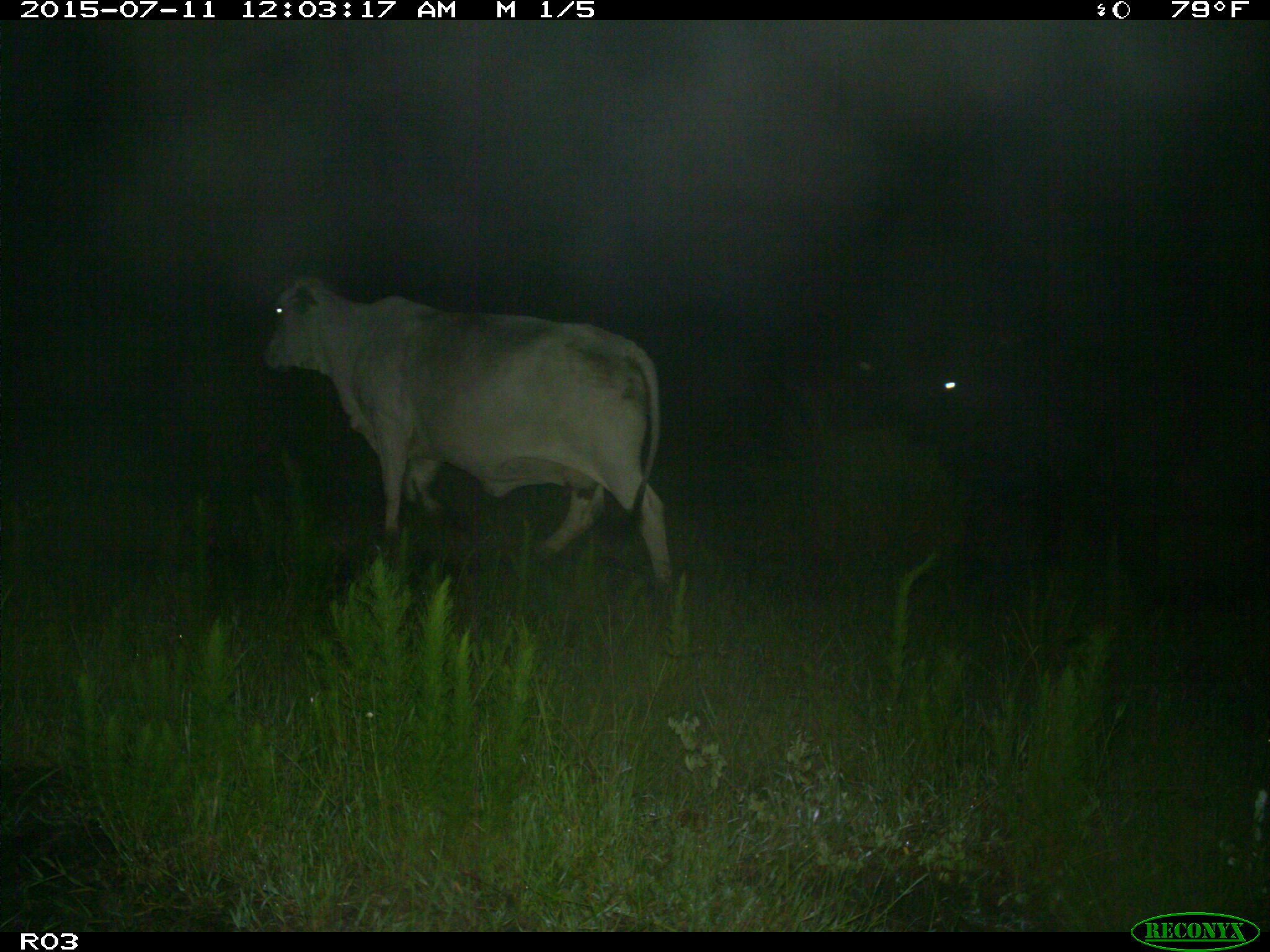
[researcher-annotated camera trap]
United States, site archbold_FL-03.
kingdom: Animalia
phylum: Chordata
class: Mammalia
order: Artiodactyla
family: Bovidae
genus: Bos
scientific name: Bos taurus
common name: domestic cow